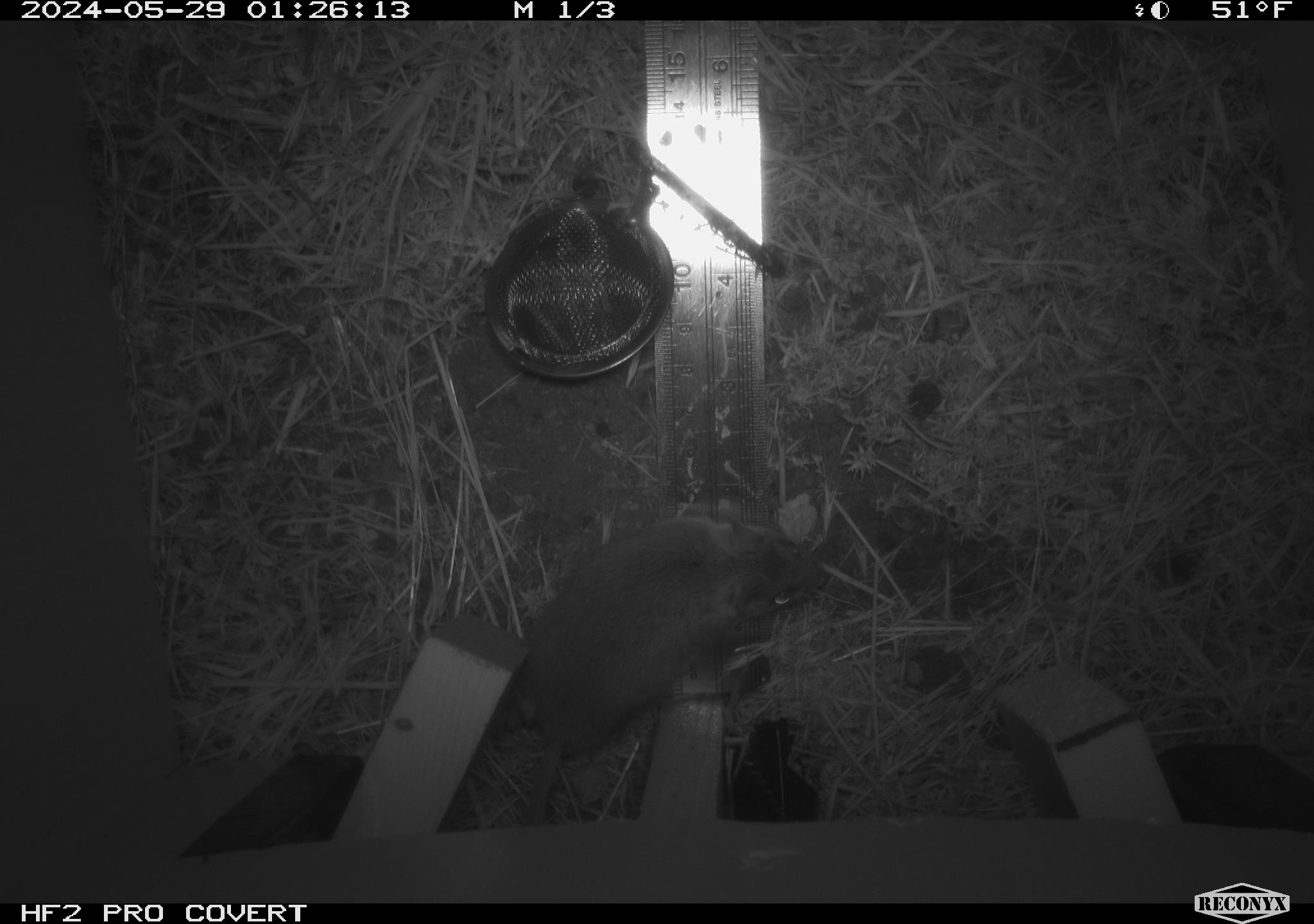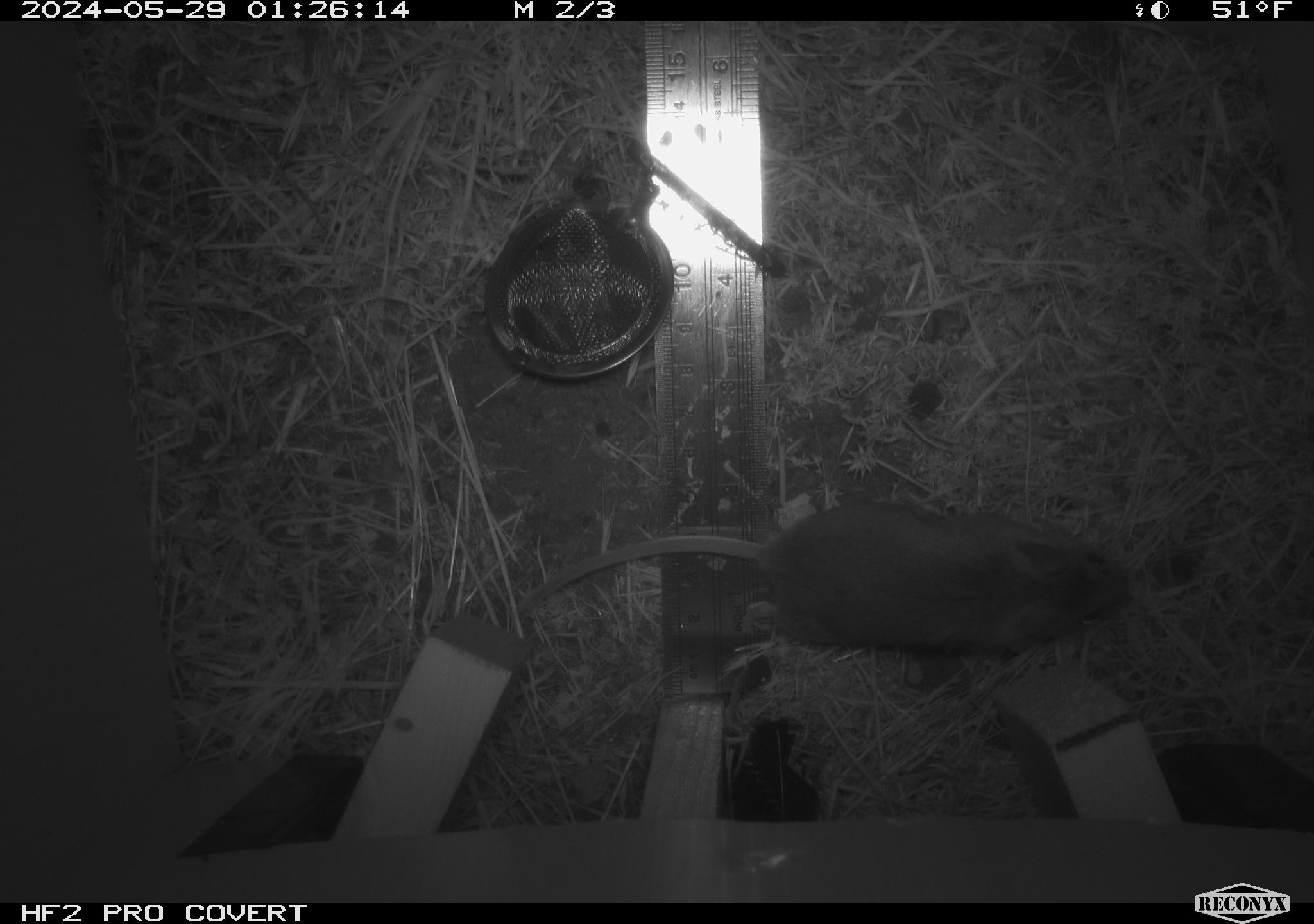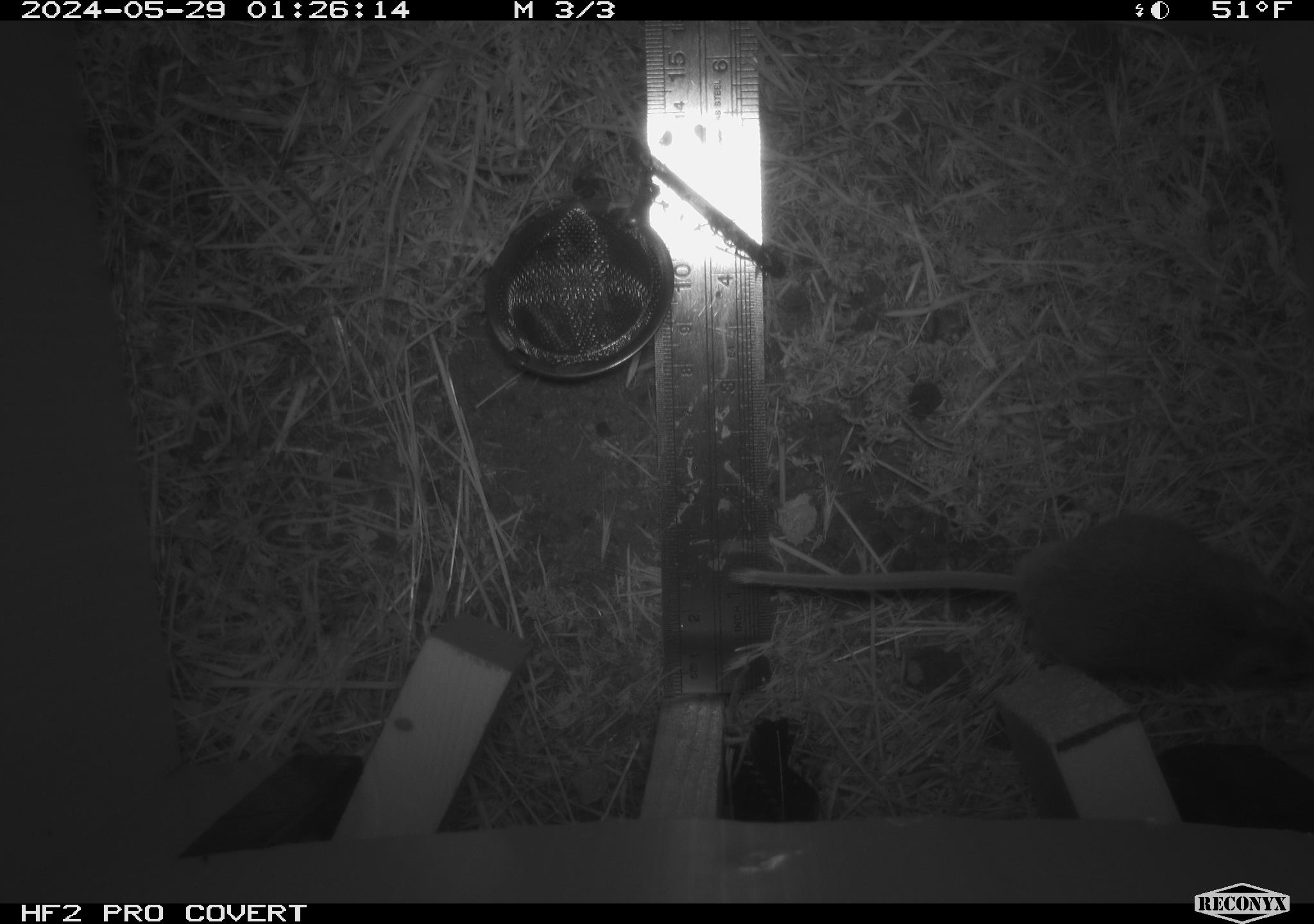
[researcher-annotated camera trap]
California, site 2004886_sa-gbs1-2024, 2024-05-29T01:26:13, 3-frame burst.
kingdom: Animalia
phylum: Chordata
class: Mammalia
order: Rodentia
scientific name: Rodentia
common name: mouse species